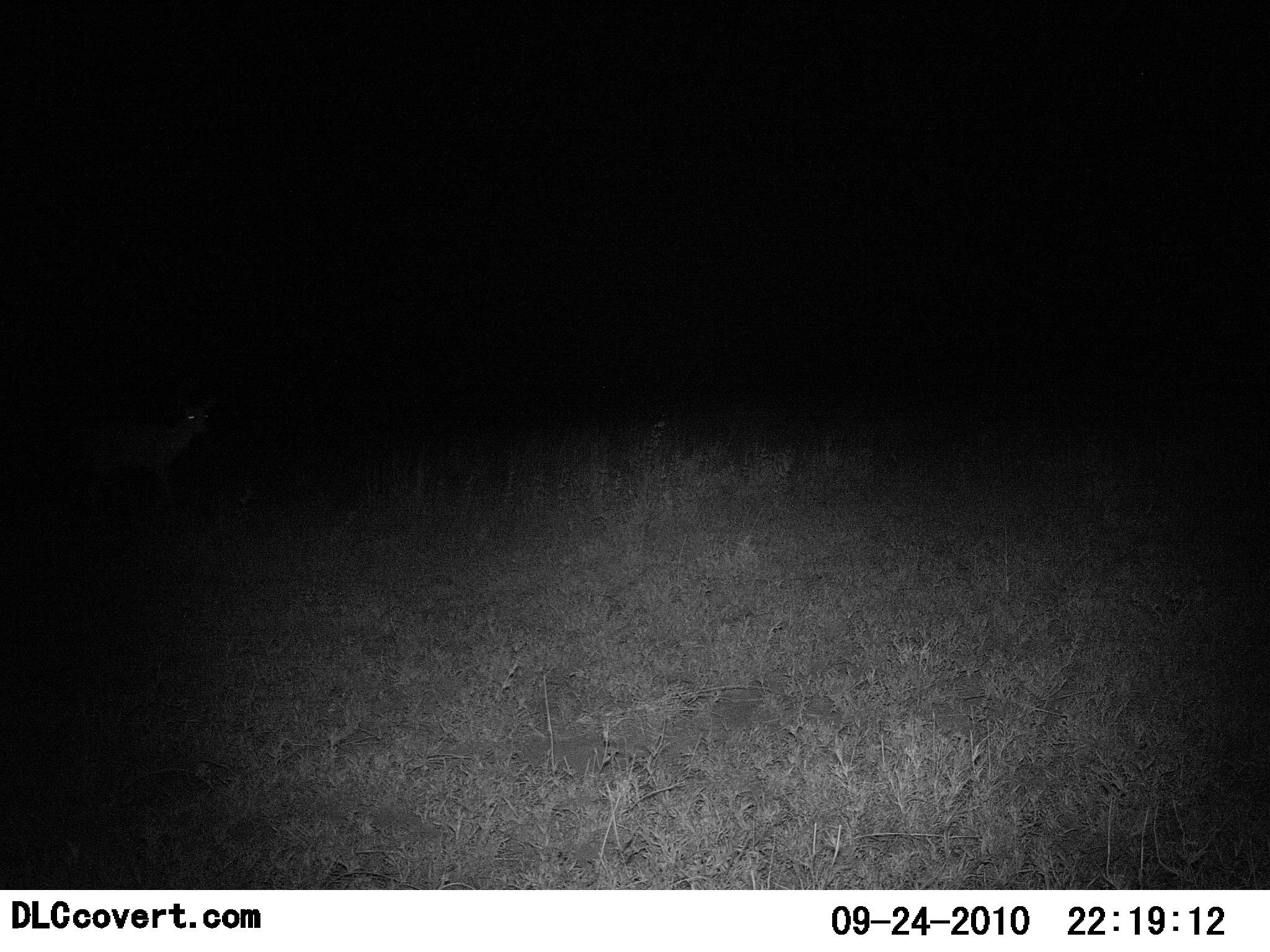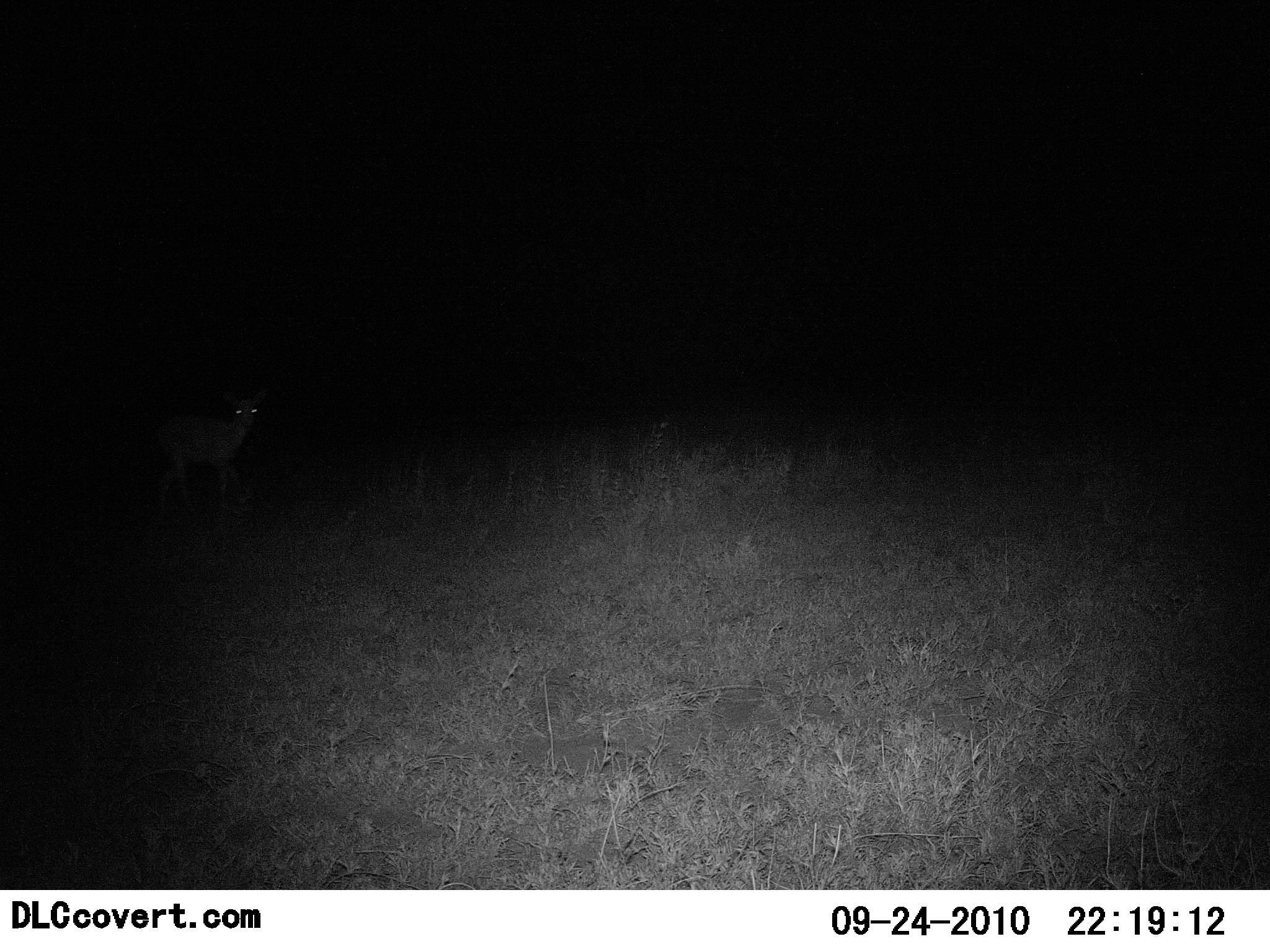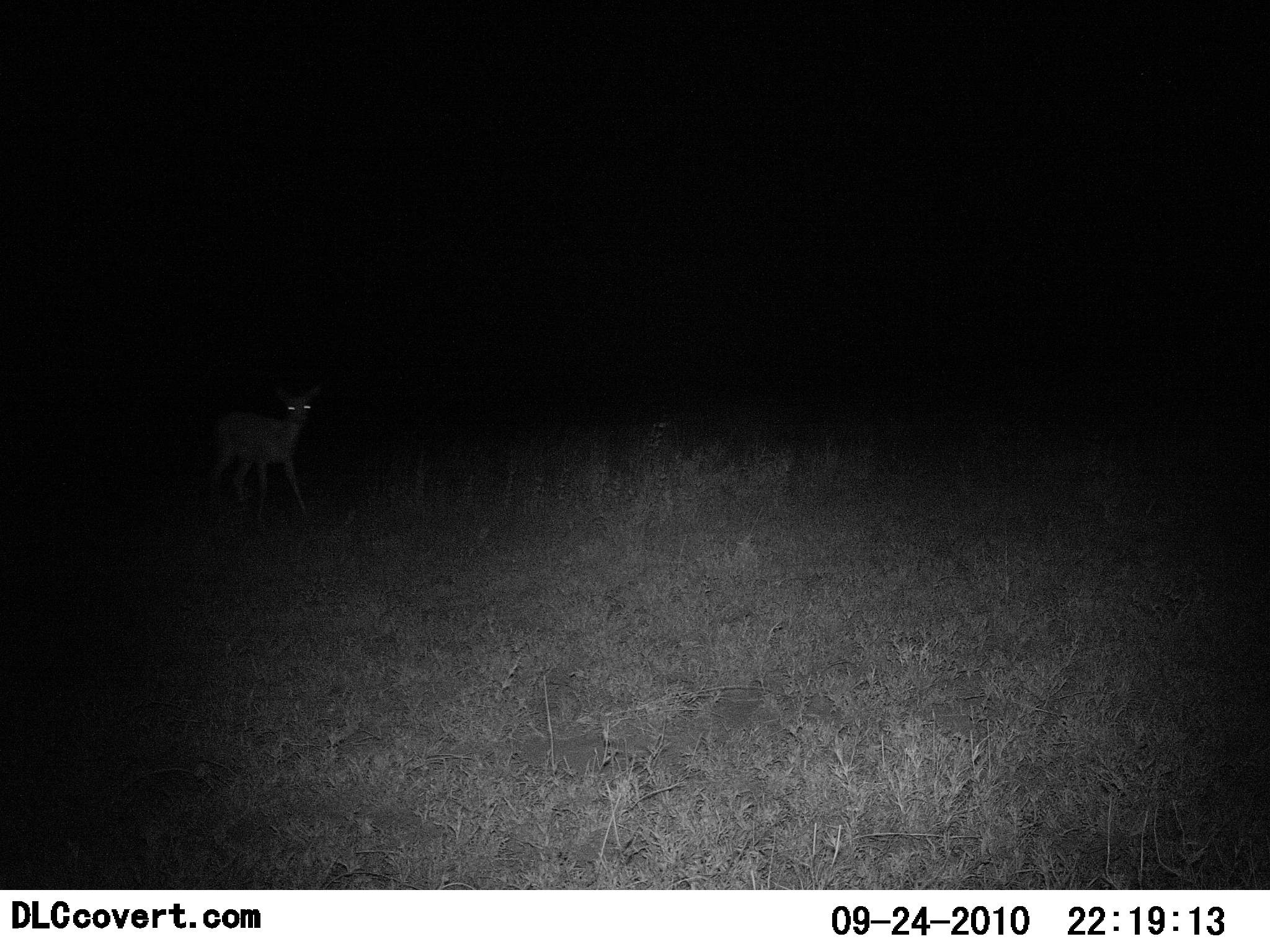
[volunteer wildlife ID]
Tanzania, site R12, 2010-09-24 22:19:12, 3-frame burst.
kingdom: Animalia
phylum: Chordata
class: Mammalia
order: Artiodactyla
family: Bovidae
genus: Madoqua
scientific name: Madoqua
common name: dikdik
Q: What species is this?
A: Dikdik (Madoqua).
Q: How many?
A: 1.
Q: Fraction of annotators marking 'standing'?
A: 12%.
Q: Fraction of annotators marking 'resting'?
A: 0%.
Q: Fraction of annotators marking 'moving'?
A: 88%.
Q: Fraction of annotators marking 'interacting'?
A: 0%.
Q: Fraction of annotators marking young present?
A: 0%.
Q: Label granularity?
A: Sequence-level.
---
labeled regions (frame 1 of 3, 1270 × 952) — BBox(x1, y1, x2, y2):
animal: BBox(74, 395, 219, 520)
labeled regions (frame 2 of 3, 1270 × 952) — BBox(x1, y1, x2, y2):
animal: BBox(145, 387, 270, 515)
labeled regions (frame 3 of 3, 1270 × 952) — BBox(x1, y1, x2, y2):
animal: BBox(205, 383, 323, 525)